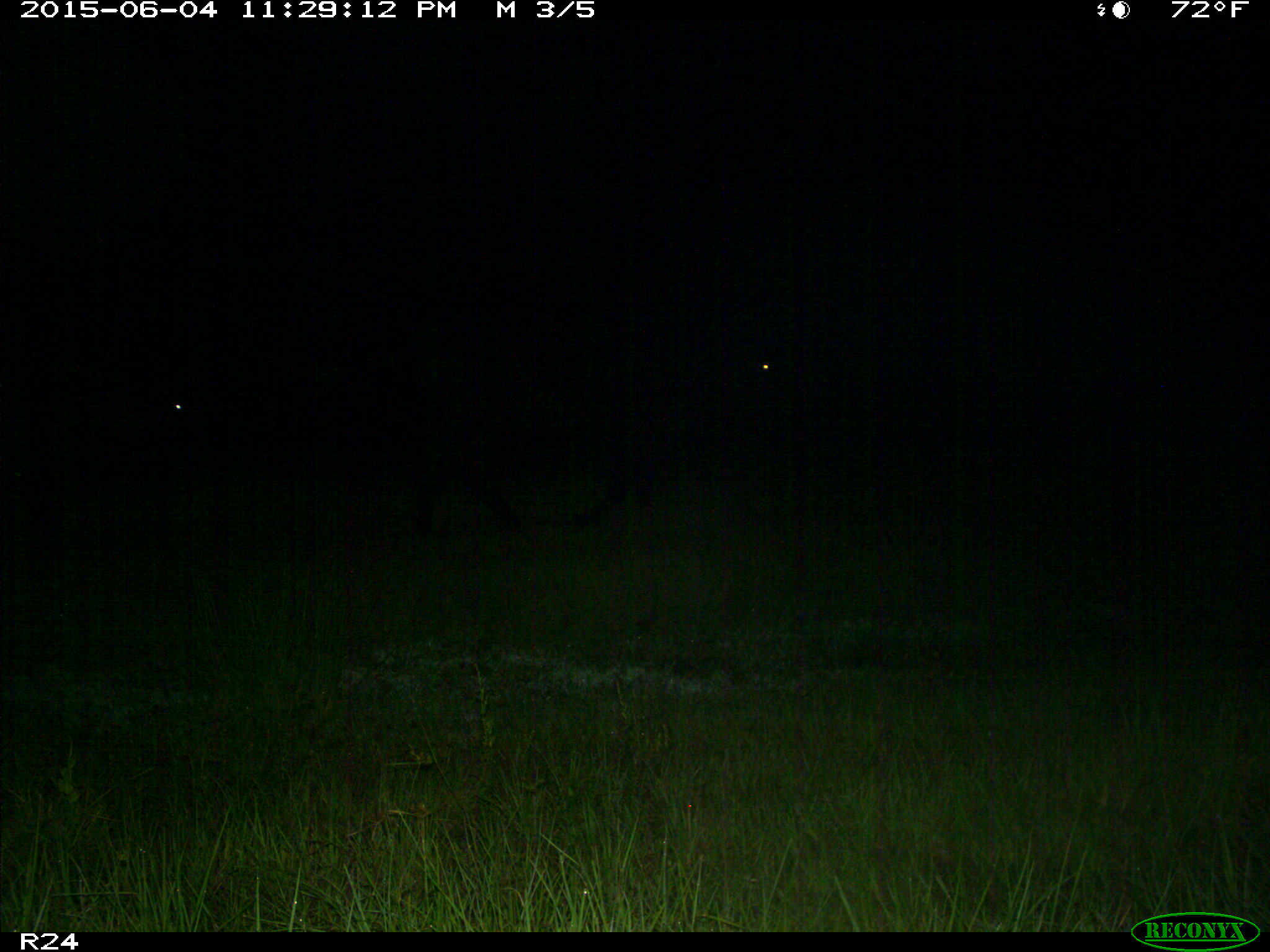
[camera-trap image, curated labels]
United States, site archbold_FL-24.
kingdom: Animalia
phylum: Chordata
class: Mammalia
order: Artiodactyla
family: Bovidae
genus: Bos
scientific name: Bos taurus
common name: domestic cow